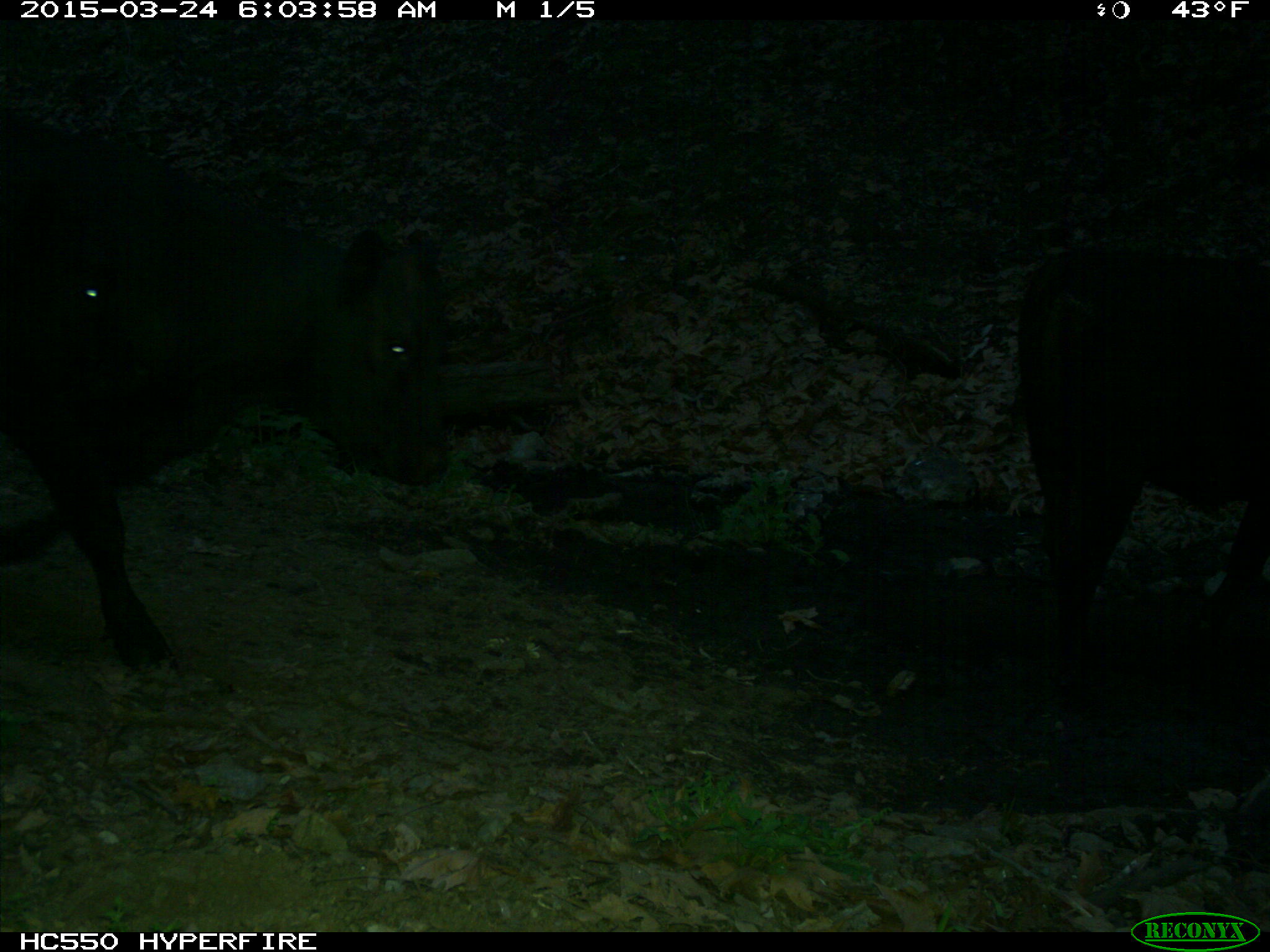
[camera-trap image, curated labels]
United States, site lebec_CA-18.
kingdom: Animalia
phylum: Chordata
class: Mammalia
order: Artiodactyla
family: Bovidae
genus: Bos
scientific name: Bos taurus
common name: domestic cow